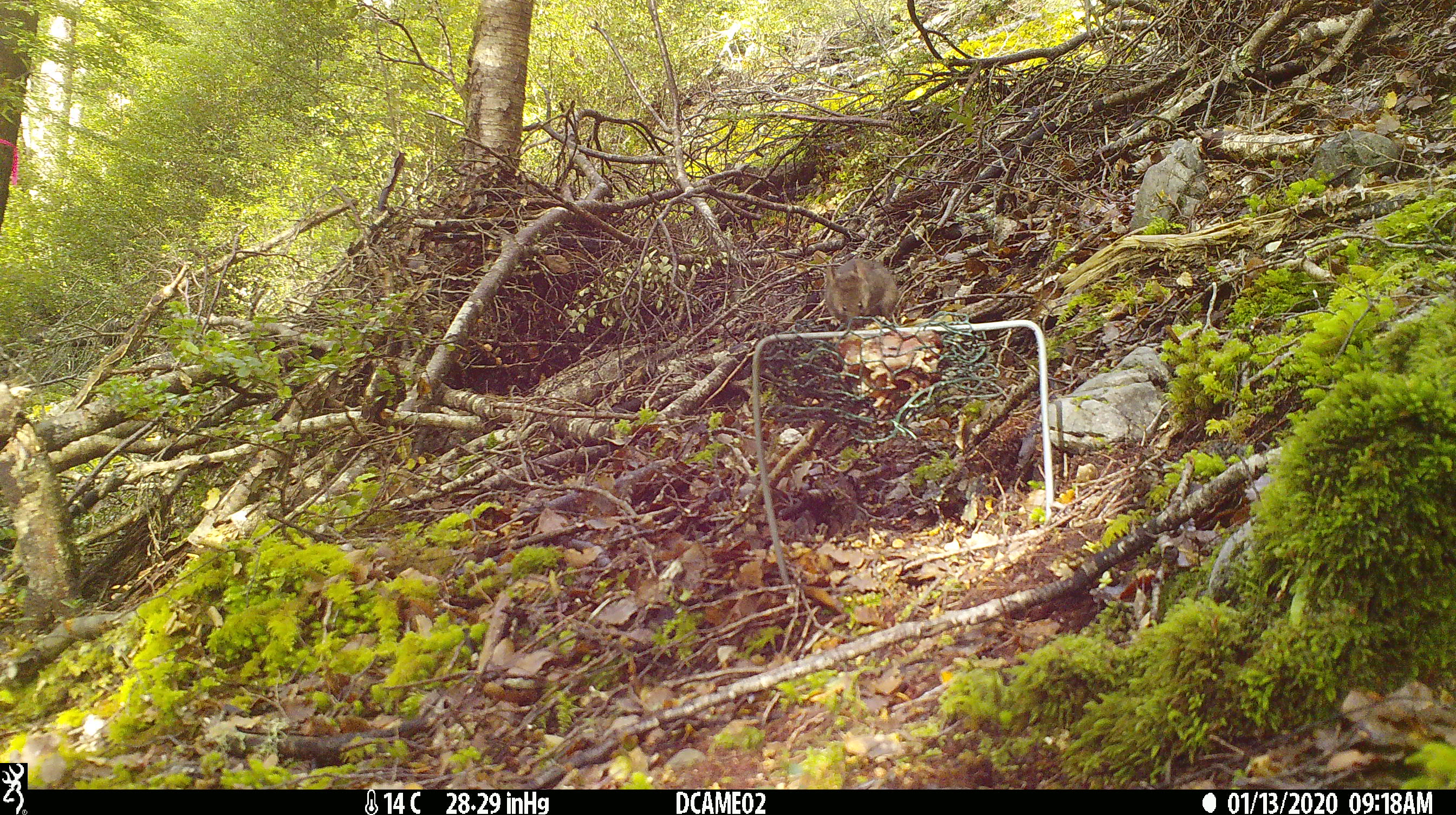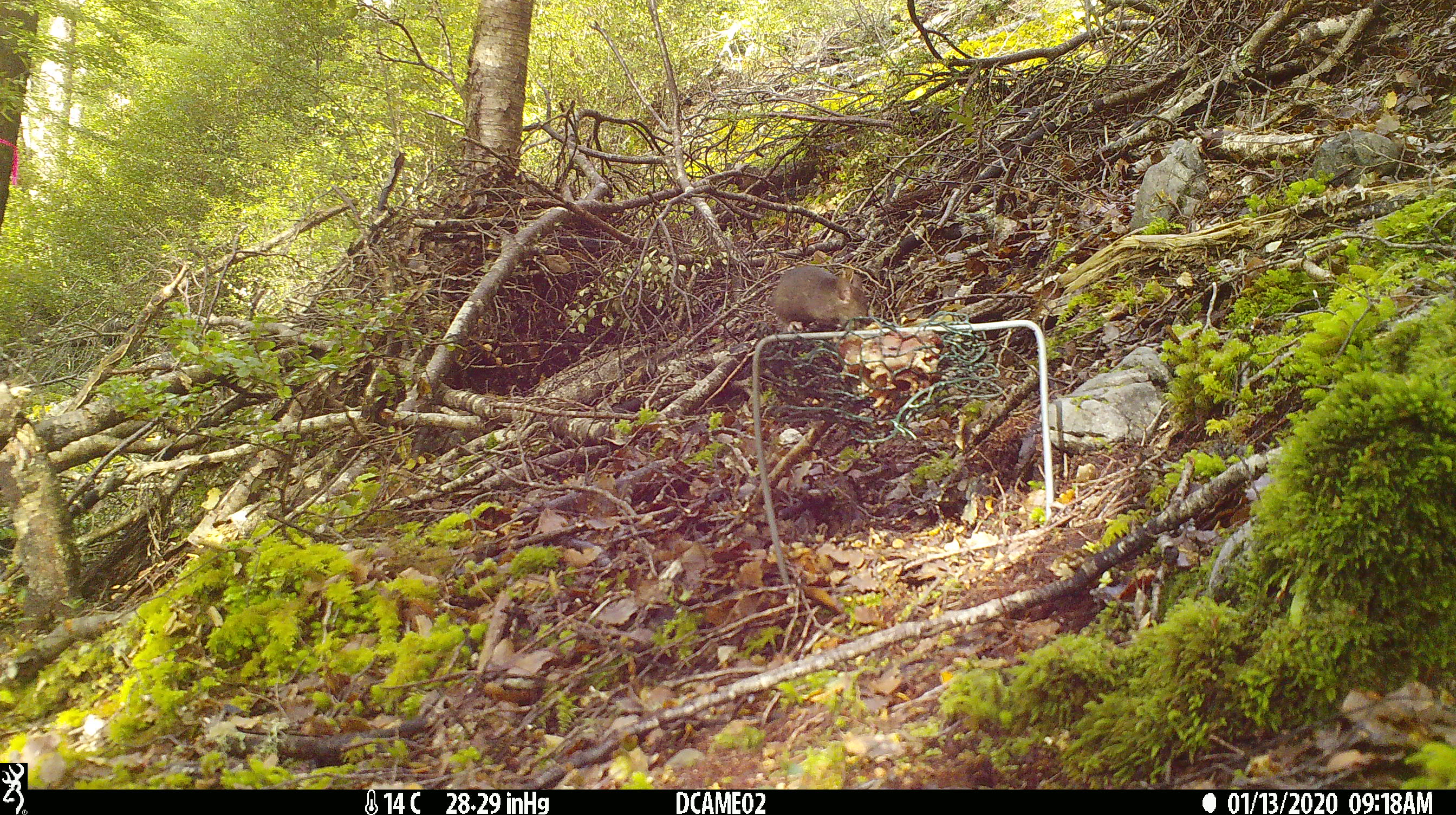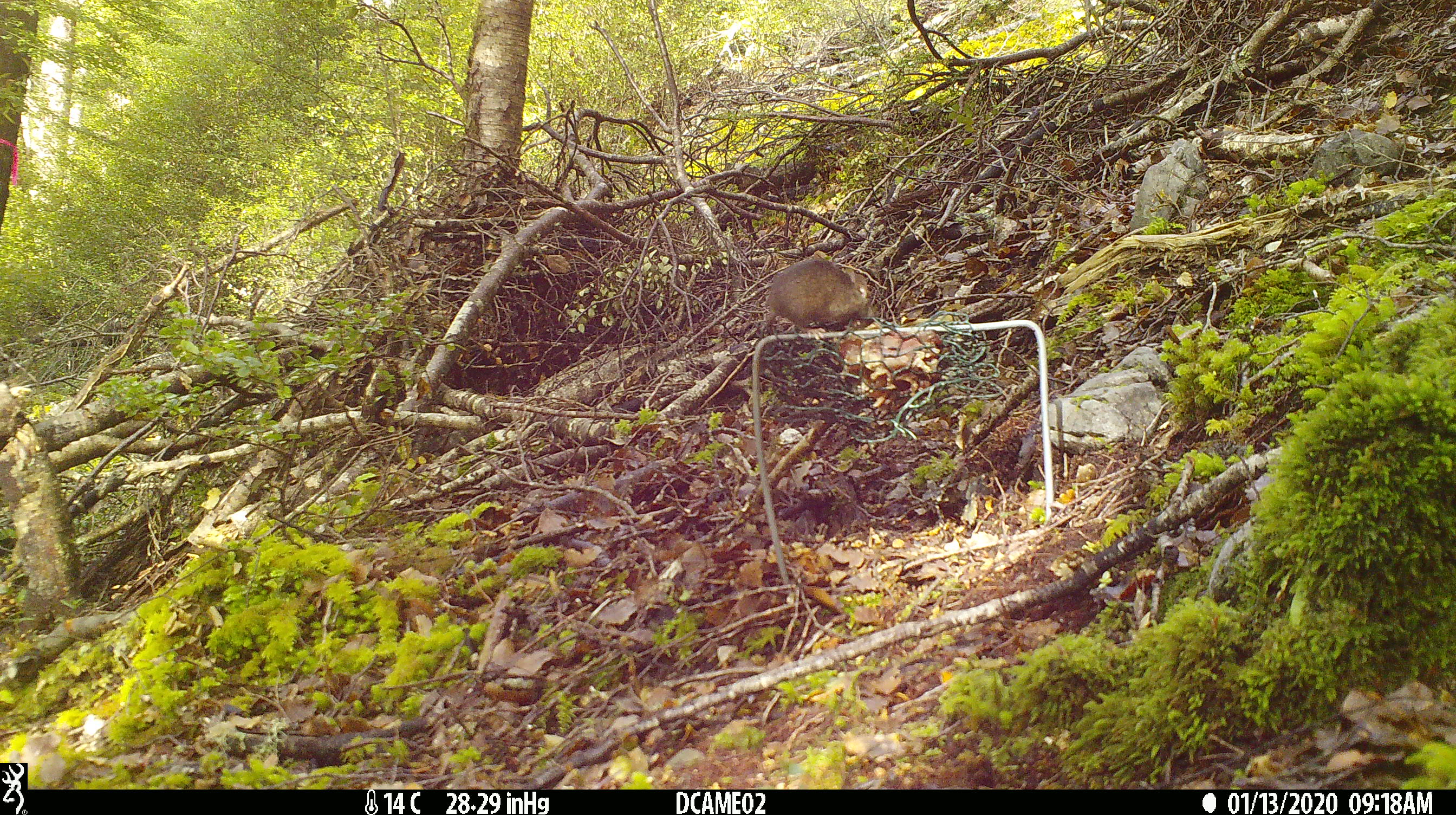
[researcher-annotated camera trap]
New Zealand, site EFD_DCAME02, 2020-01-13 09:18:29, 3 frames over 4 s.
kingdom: Animalia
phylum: Chordata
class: Mammalia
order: Rodentia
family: Muridae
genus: Mus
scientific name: Mus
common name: mouse